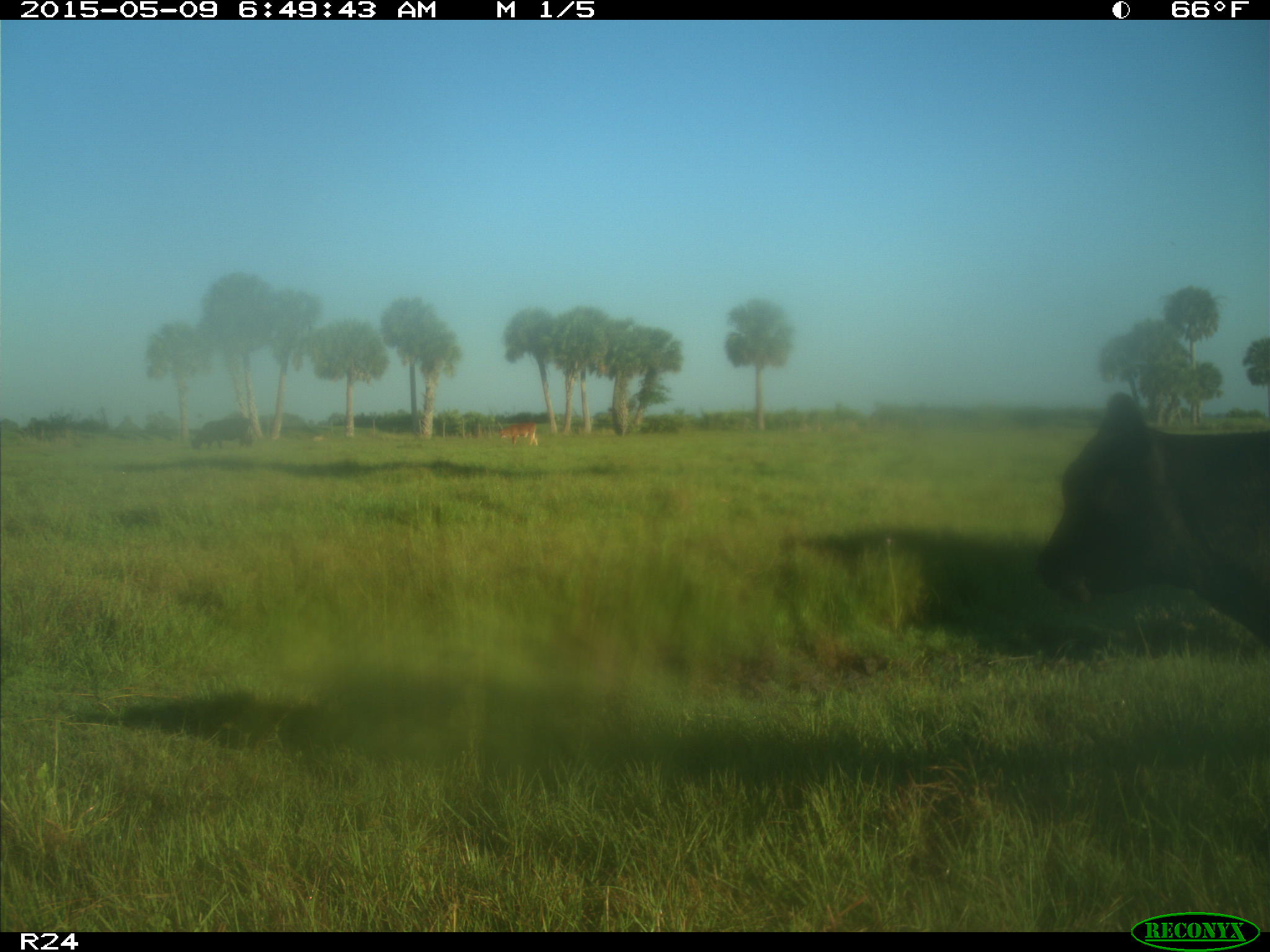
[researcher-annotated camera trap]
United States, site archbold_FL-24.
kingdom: Animalia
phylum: Chordata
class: Mammalia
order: Artiodactyla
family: Bovidae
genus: Bos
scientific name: Bos taurus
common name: domestic cow